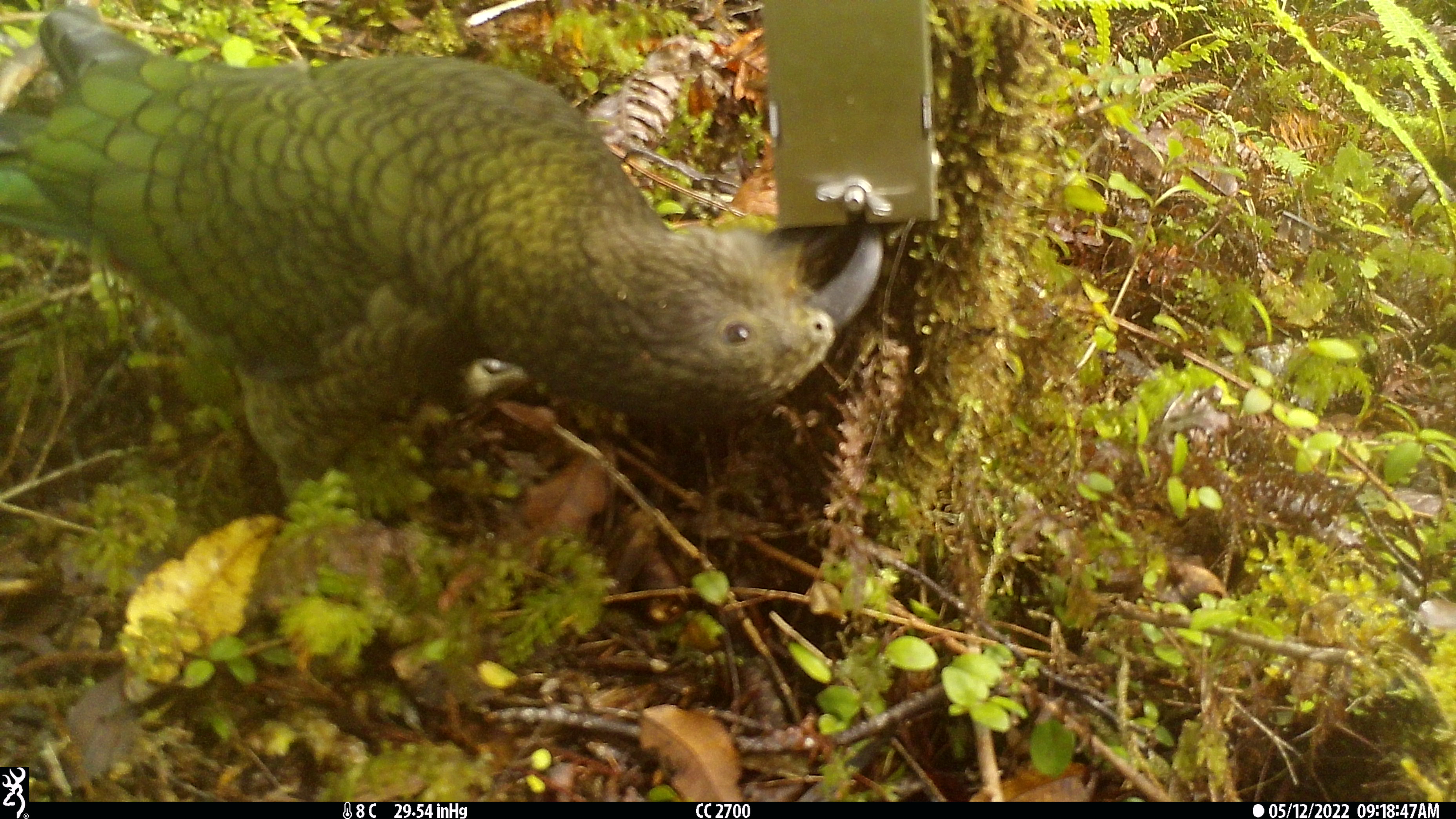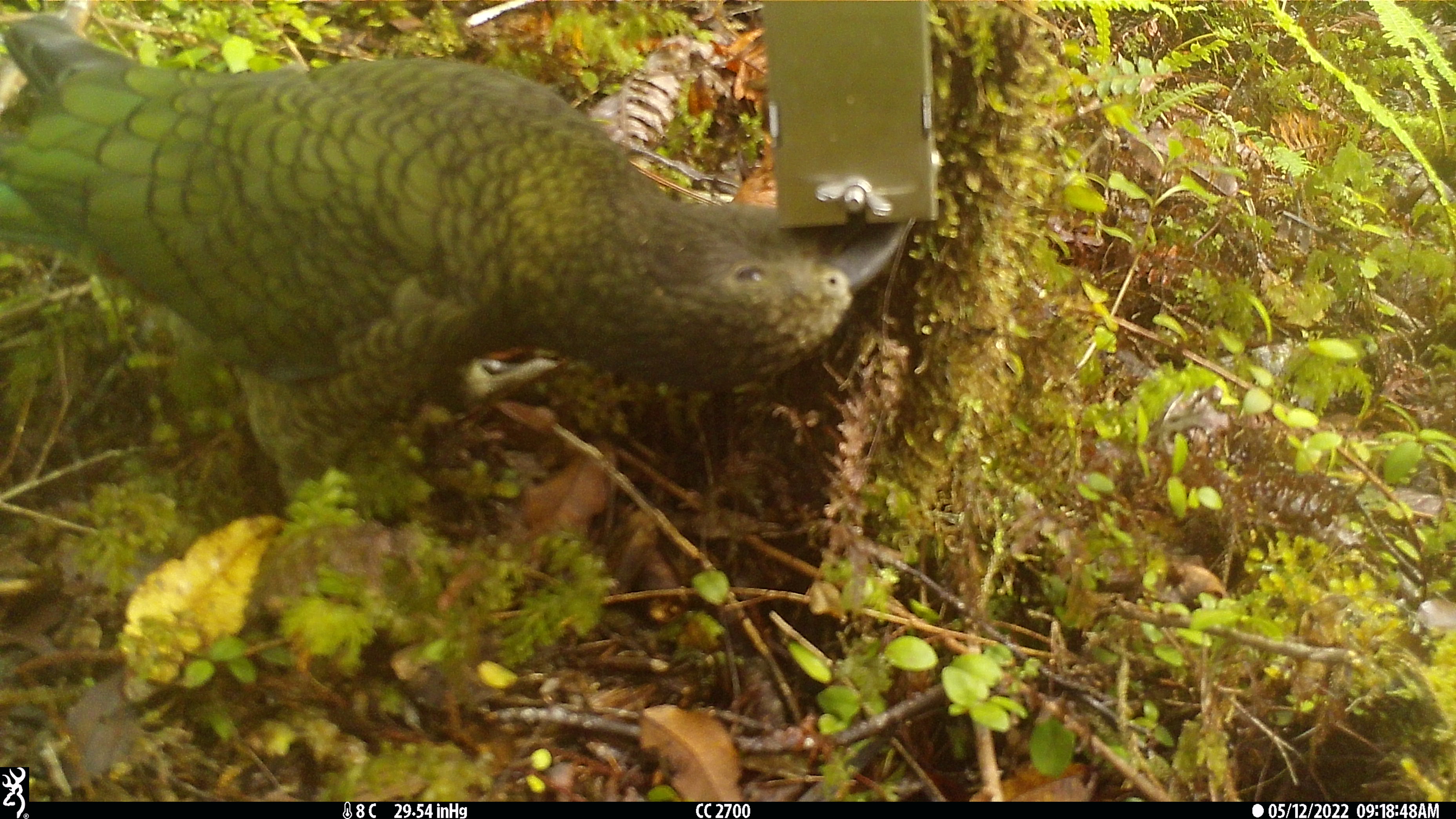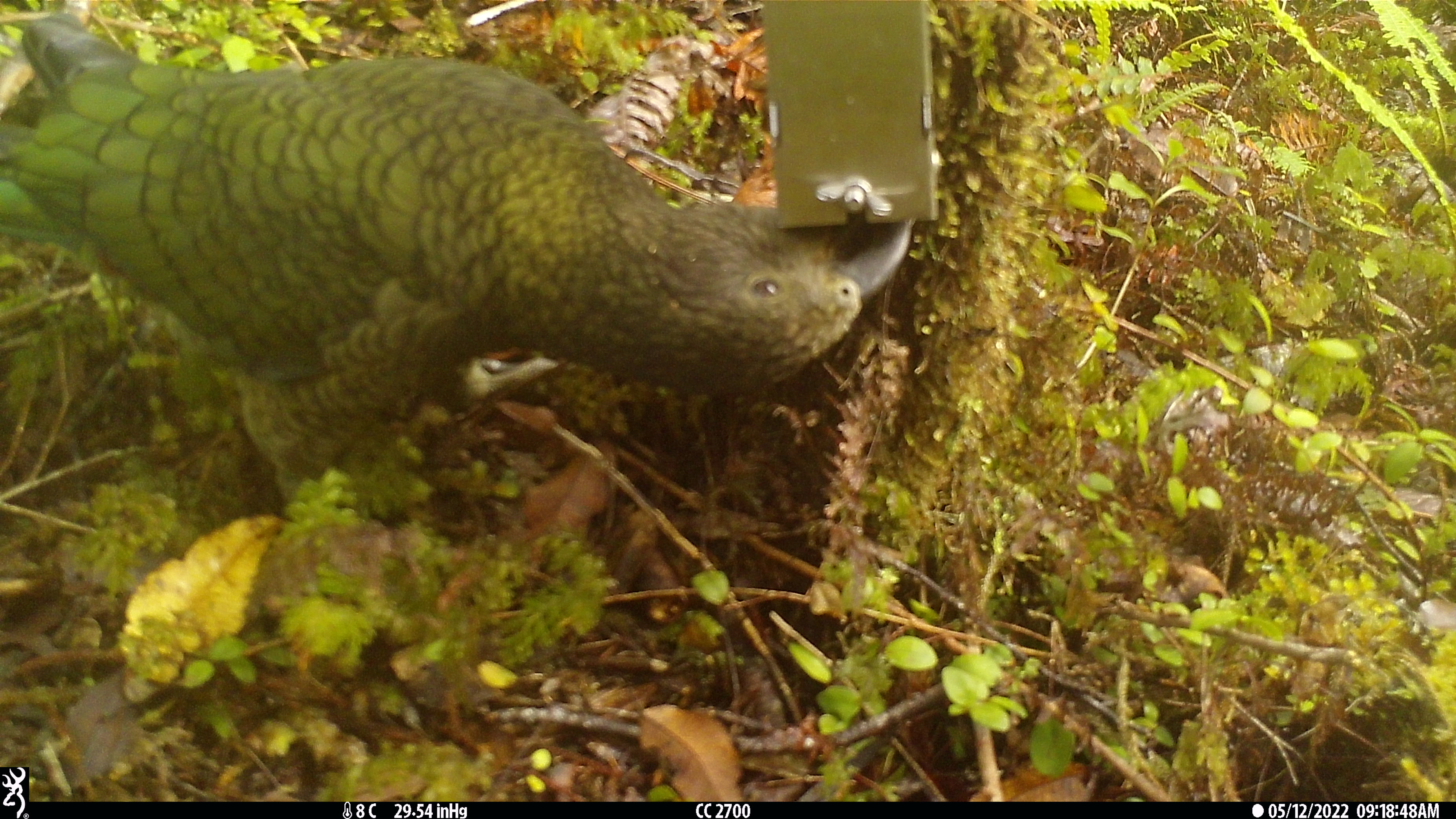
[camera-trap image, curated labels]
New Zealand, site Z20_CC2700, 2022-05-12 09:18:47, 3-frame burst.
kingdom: Animalia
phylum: Chordata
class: Aves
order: Psittaciformes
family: Strigopidae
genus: Nestor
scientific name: Nestor notabilis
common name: kea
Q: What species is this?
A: Kea (Nestor notabilis).